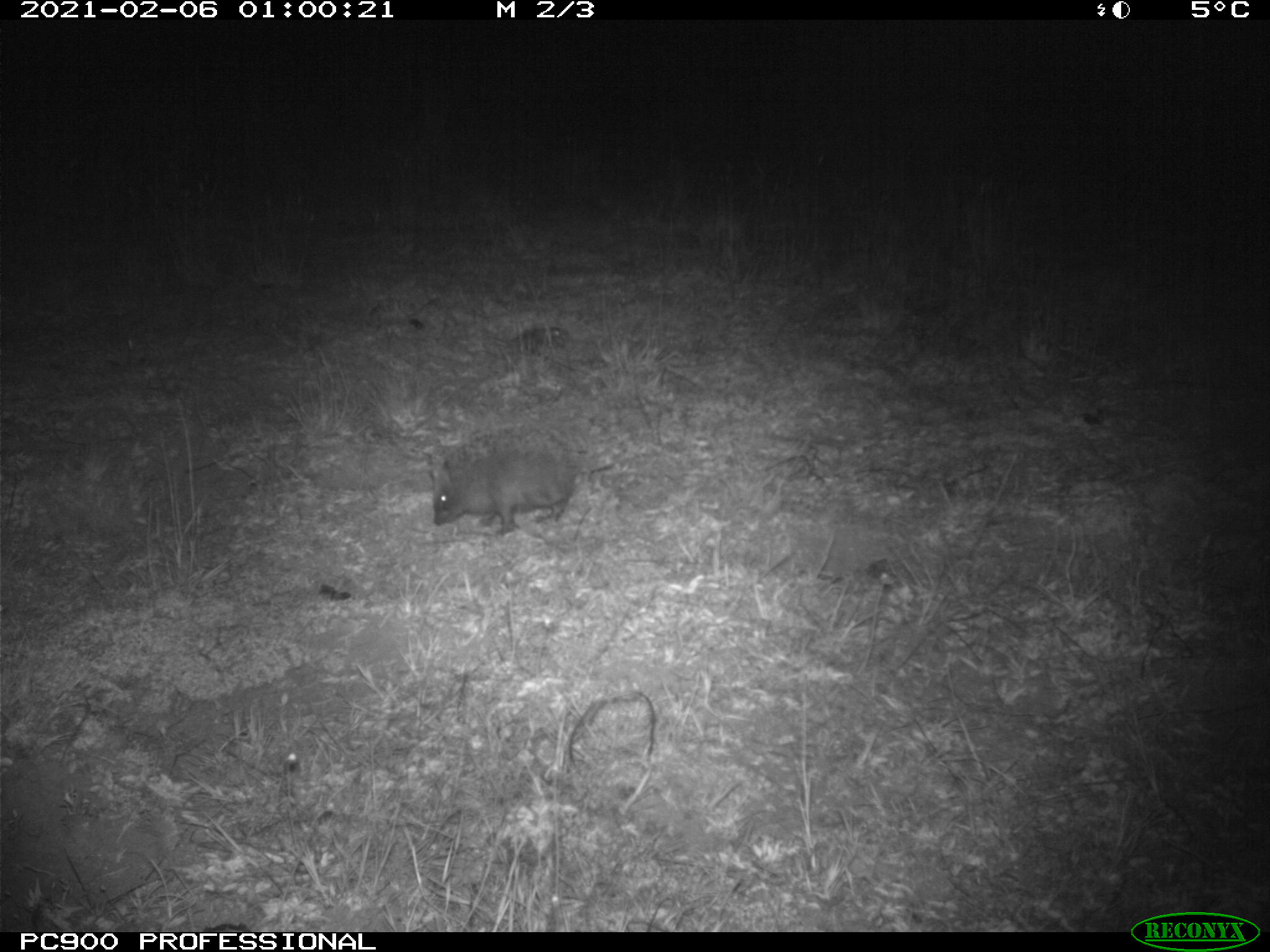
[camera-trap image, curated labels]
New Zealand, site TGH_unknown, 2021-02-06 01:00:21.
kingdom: Animalia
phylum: Chordata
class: Mammalia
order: Eulipotyphla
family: Erinaceidae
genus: Erinaceus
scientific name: Erinaceus europaeus europaeus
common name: european hedgehog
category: hedgehog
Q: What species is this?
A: Hedgehog (european hedgehog) (Erinaceus europaeus europaeus).